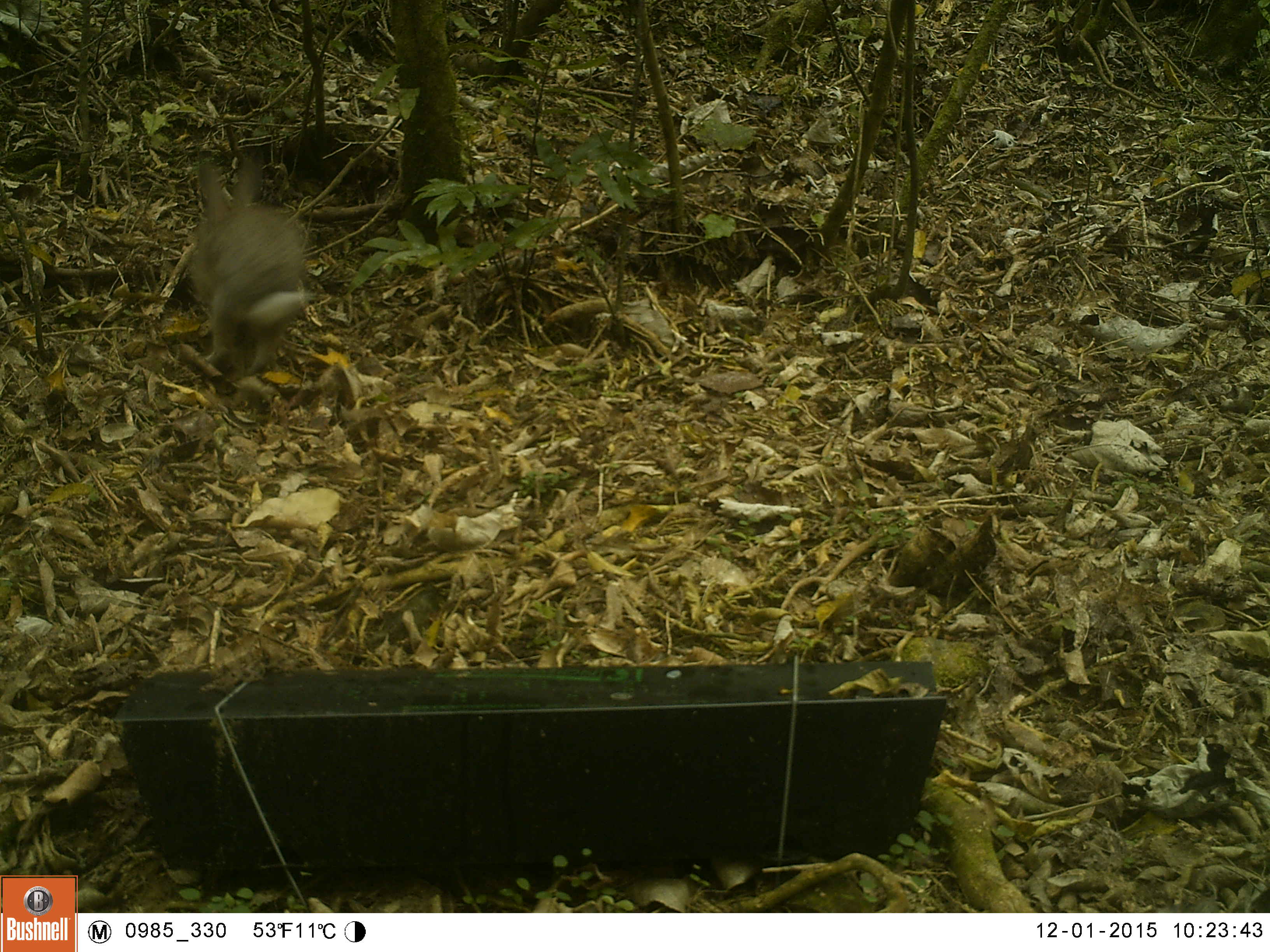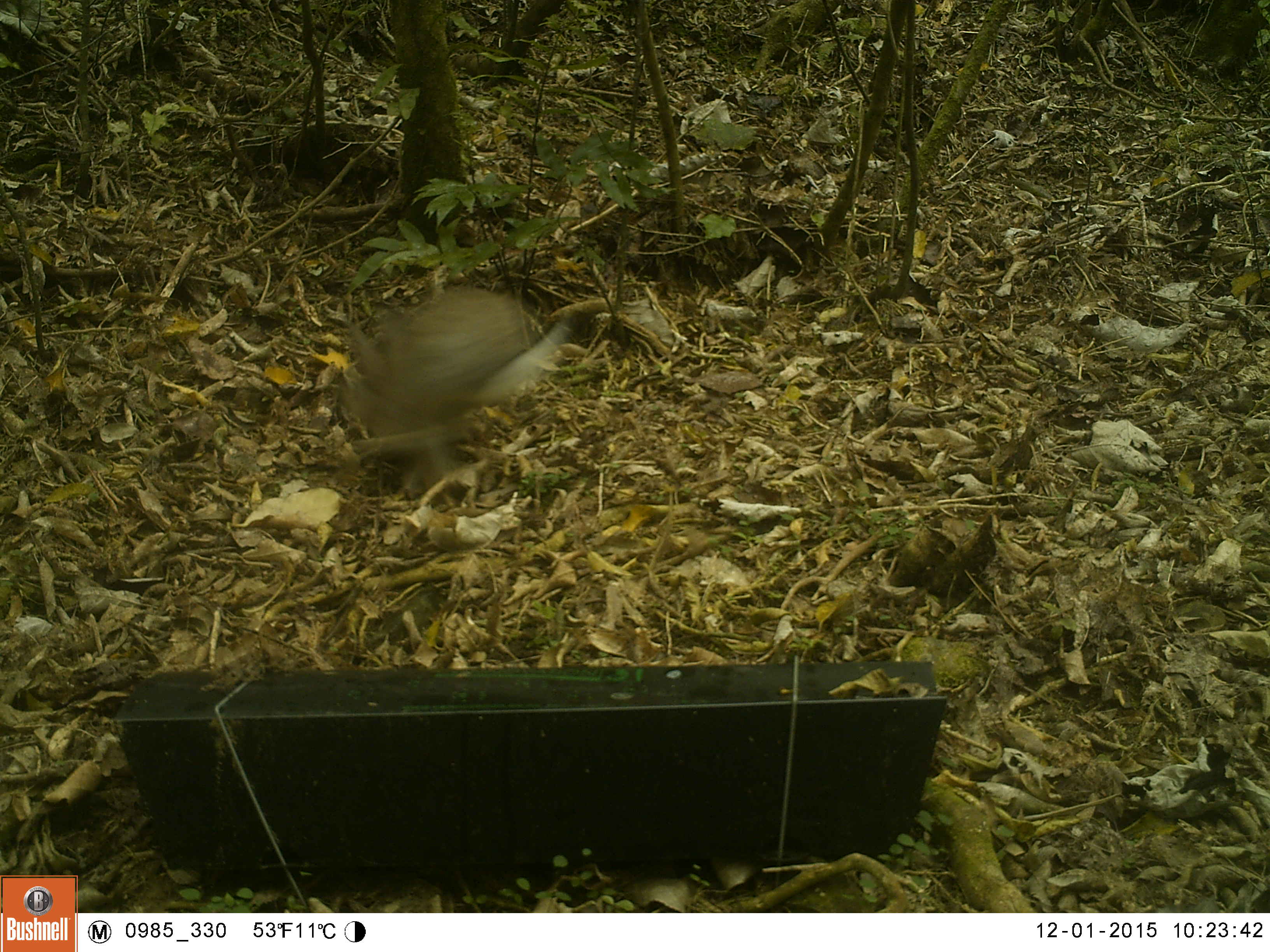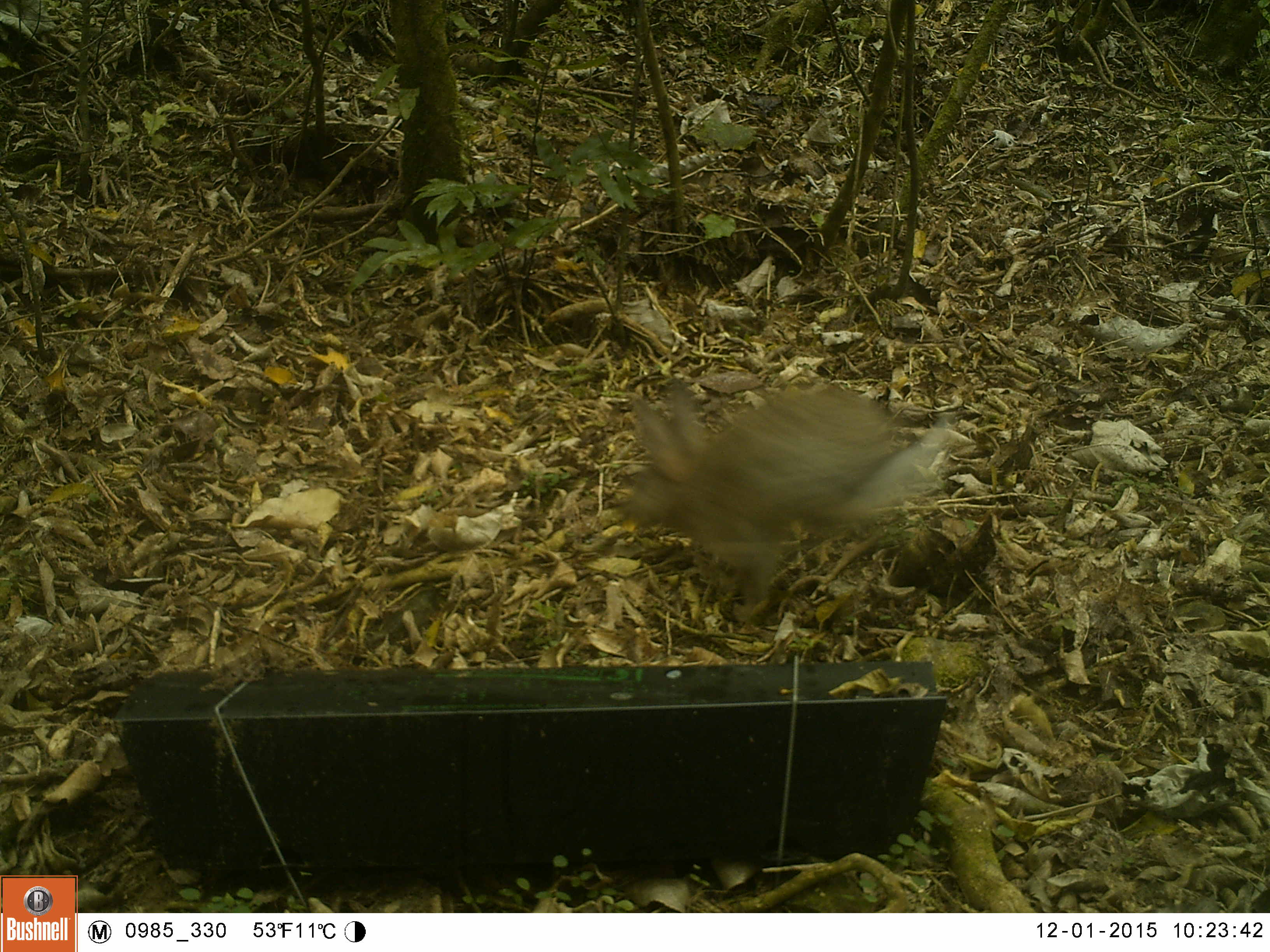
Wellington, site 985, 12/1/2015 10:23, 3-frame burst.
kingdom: Animalia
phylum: Chordata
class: Mammalia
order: Lagomorpha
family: Leporidae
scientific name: Leporidae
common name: rabbit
Rabbit (Leporidae).